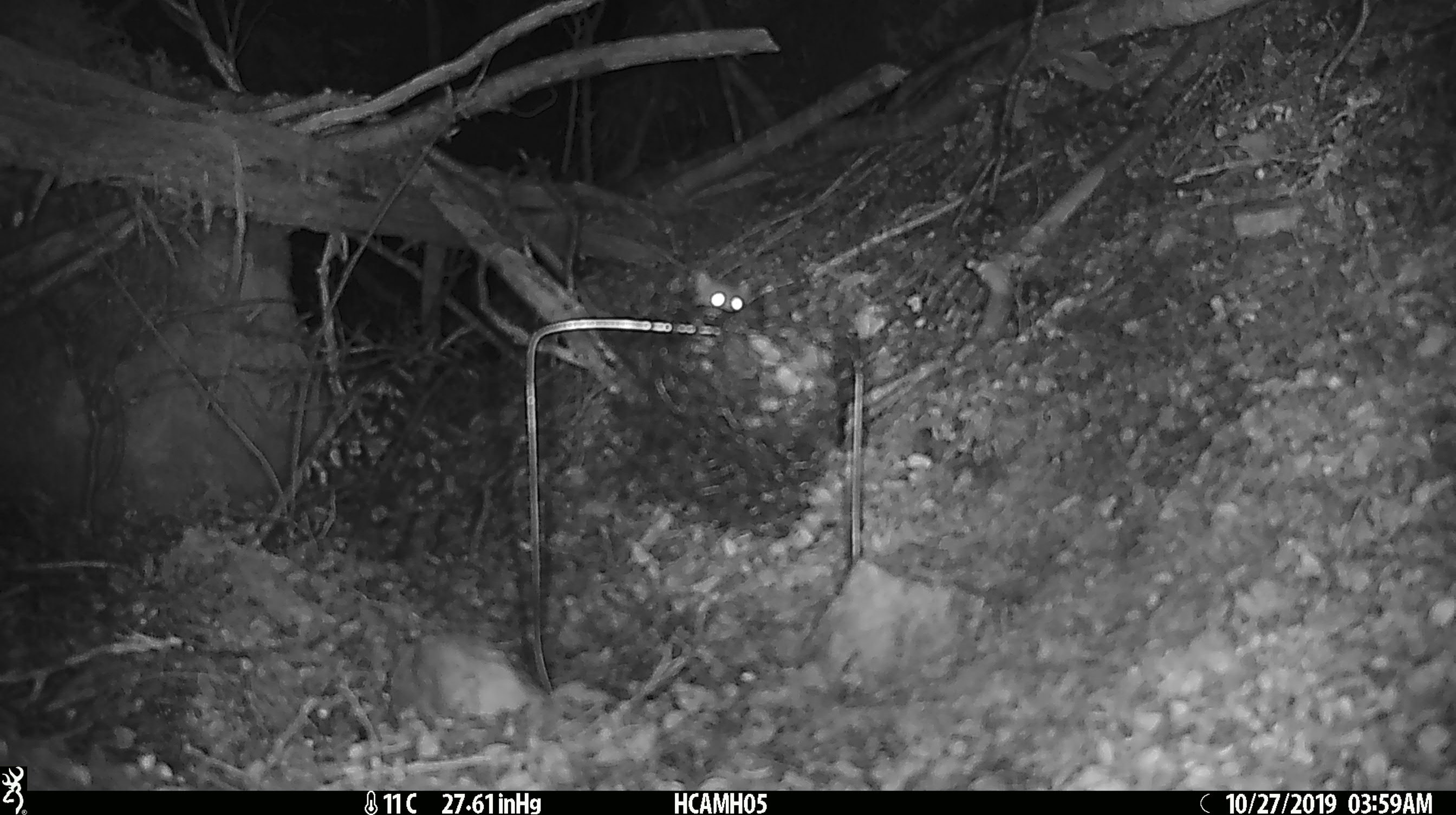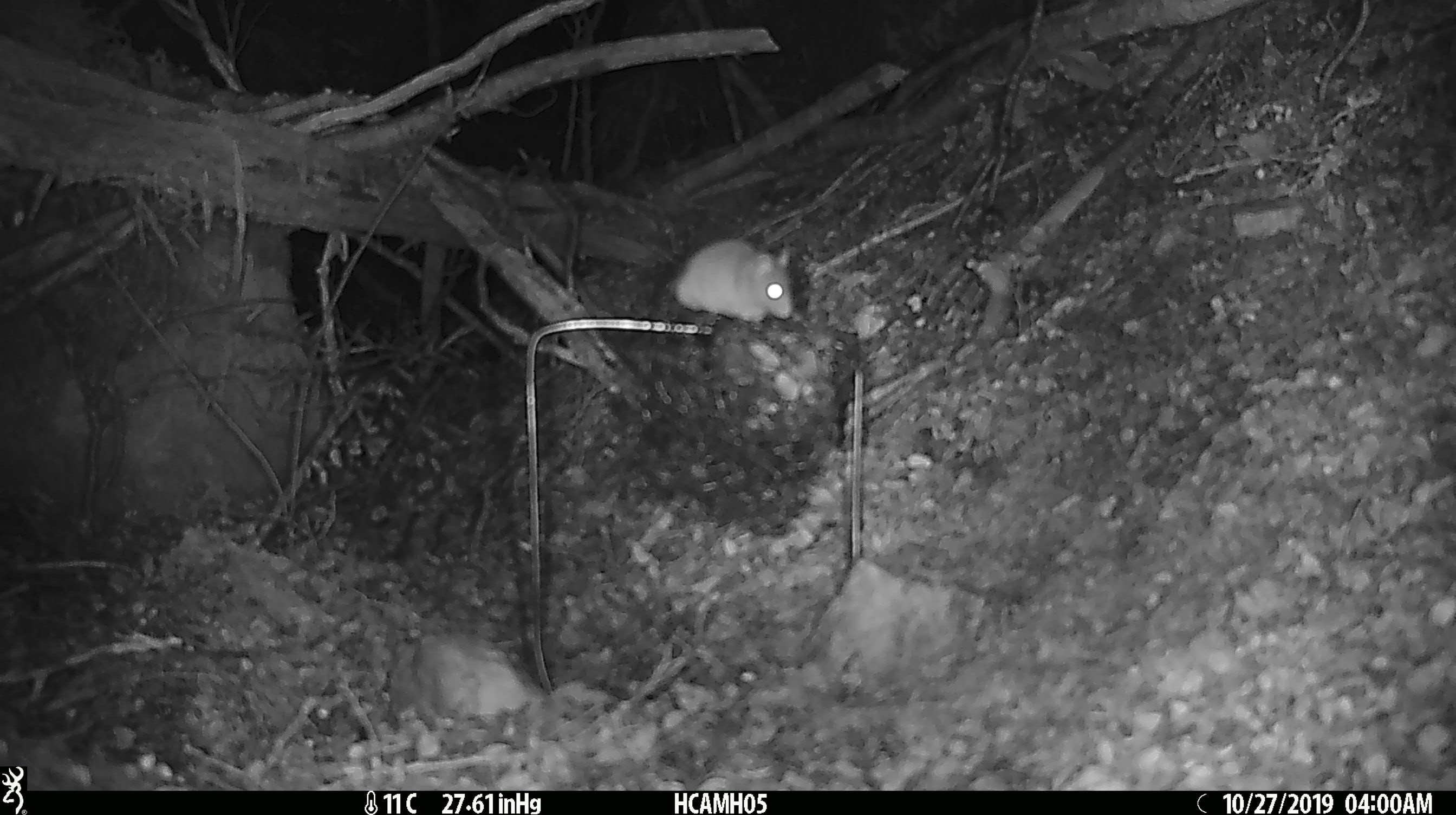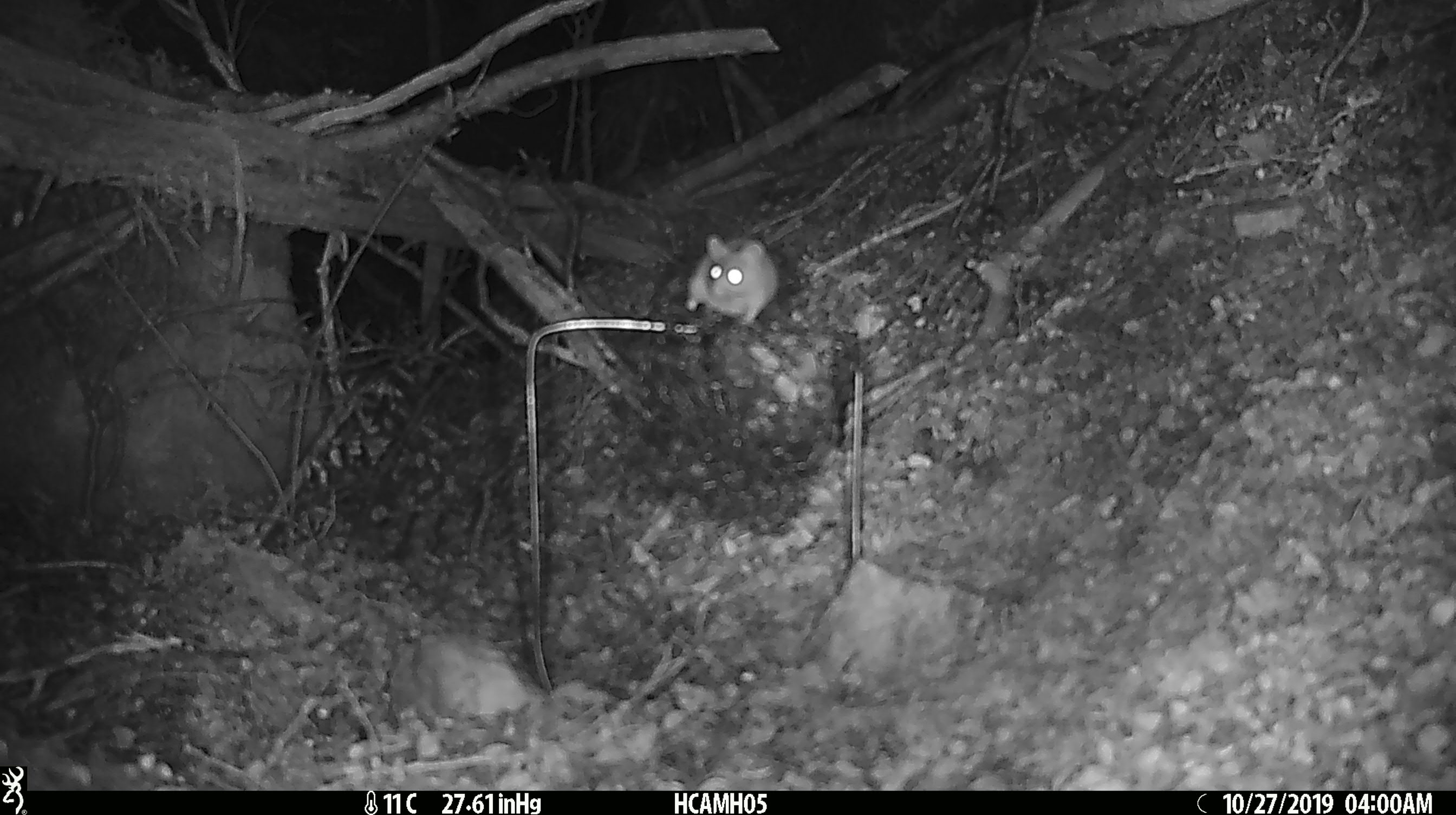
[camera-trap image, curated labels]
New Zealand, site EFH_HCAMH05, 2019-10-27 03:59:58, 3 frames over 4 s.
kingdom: Animalia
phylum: Chordata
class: Mammalia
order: Rodentia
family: Muridae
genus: Mus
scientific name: Mus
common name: mouse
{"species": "mouse (Mus)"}